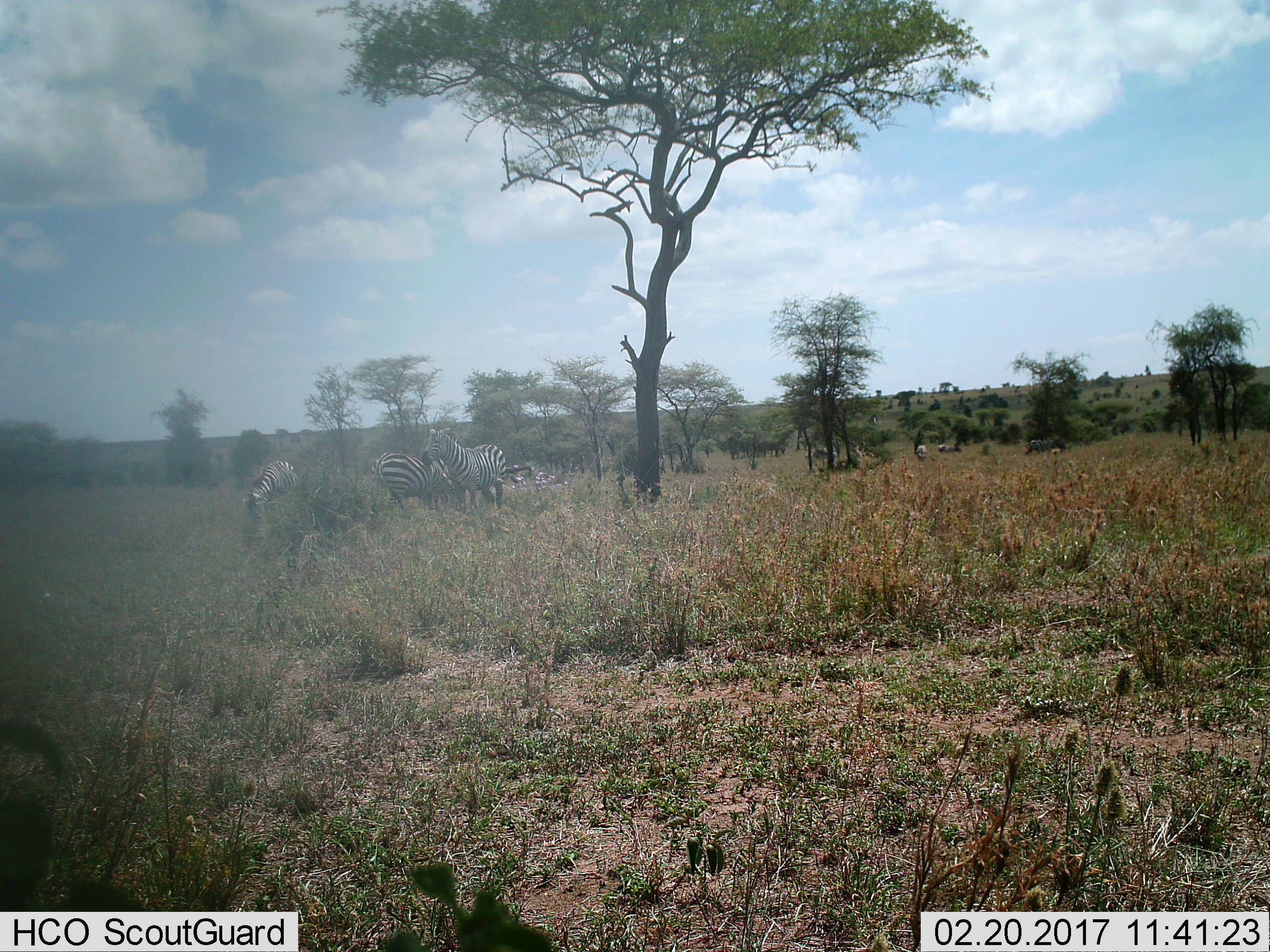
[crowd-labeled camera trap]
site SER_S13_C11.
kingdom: Animalia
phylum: Chordata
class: Mammalia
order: Perissodactyla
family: Equidae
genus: Equus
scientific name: Equus quagga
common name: plains zebra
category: zebraplains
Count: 6.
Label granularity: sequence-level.